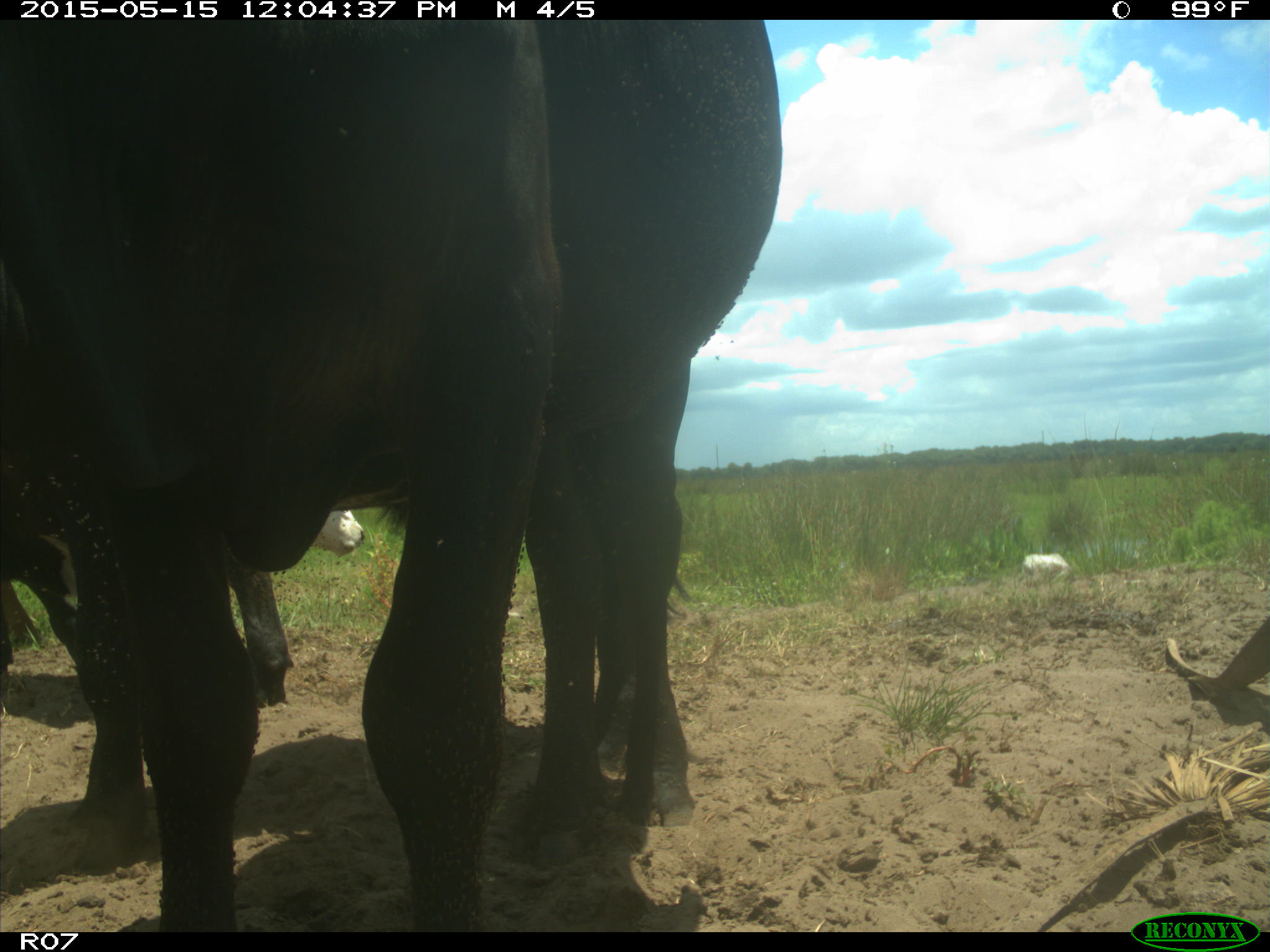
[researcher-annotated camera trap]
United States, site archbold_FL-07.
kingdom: Animalia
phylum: Chordata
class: Mammalia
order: Artiodactyla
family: Bovidae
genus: Bos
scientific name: Bos taurus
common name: domestic cow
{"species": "Bos taurus (domestic cow)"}